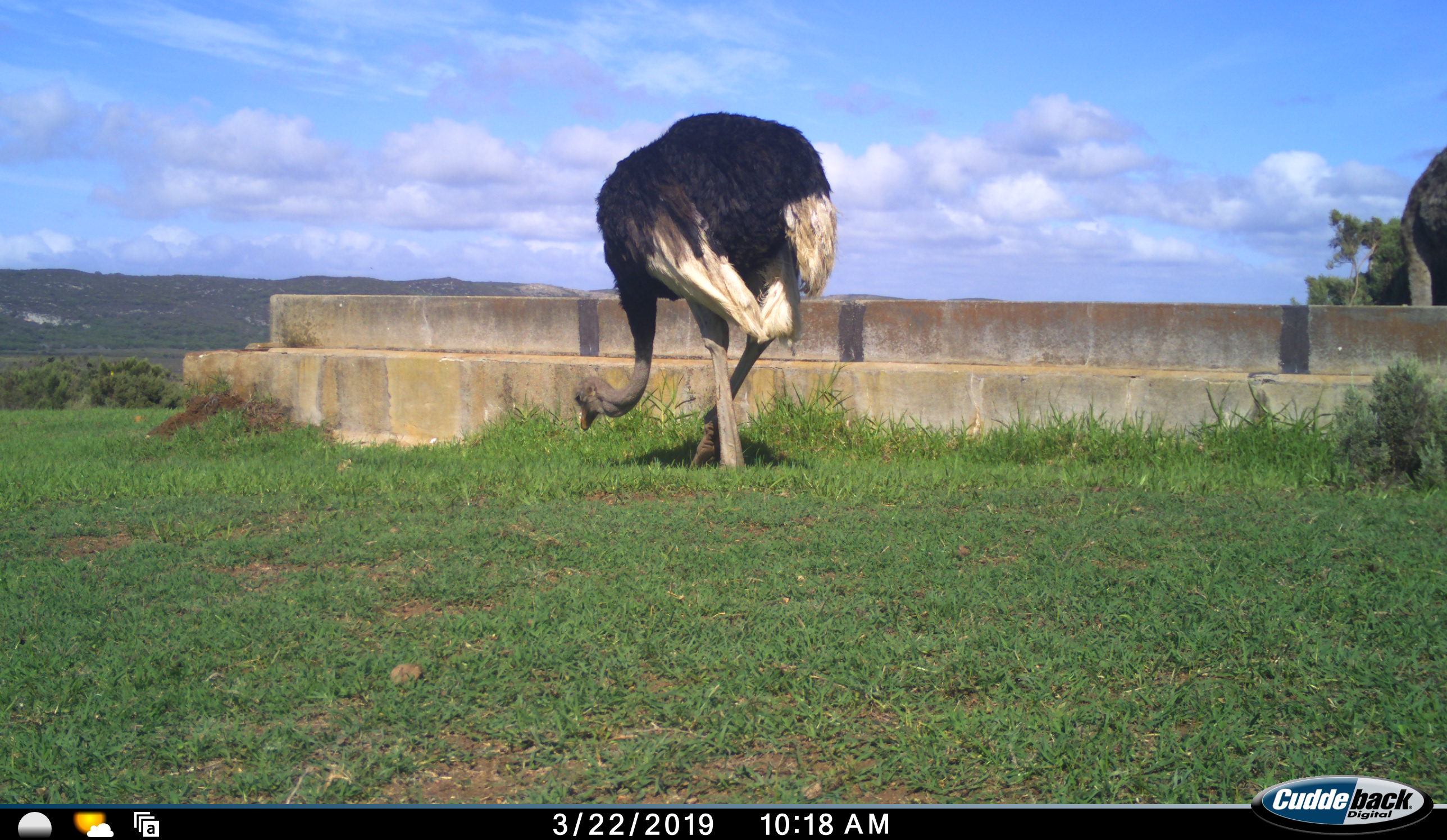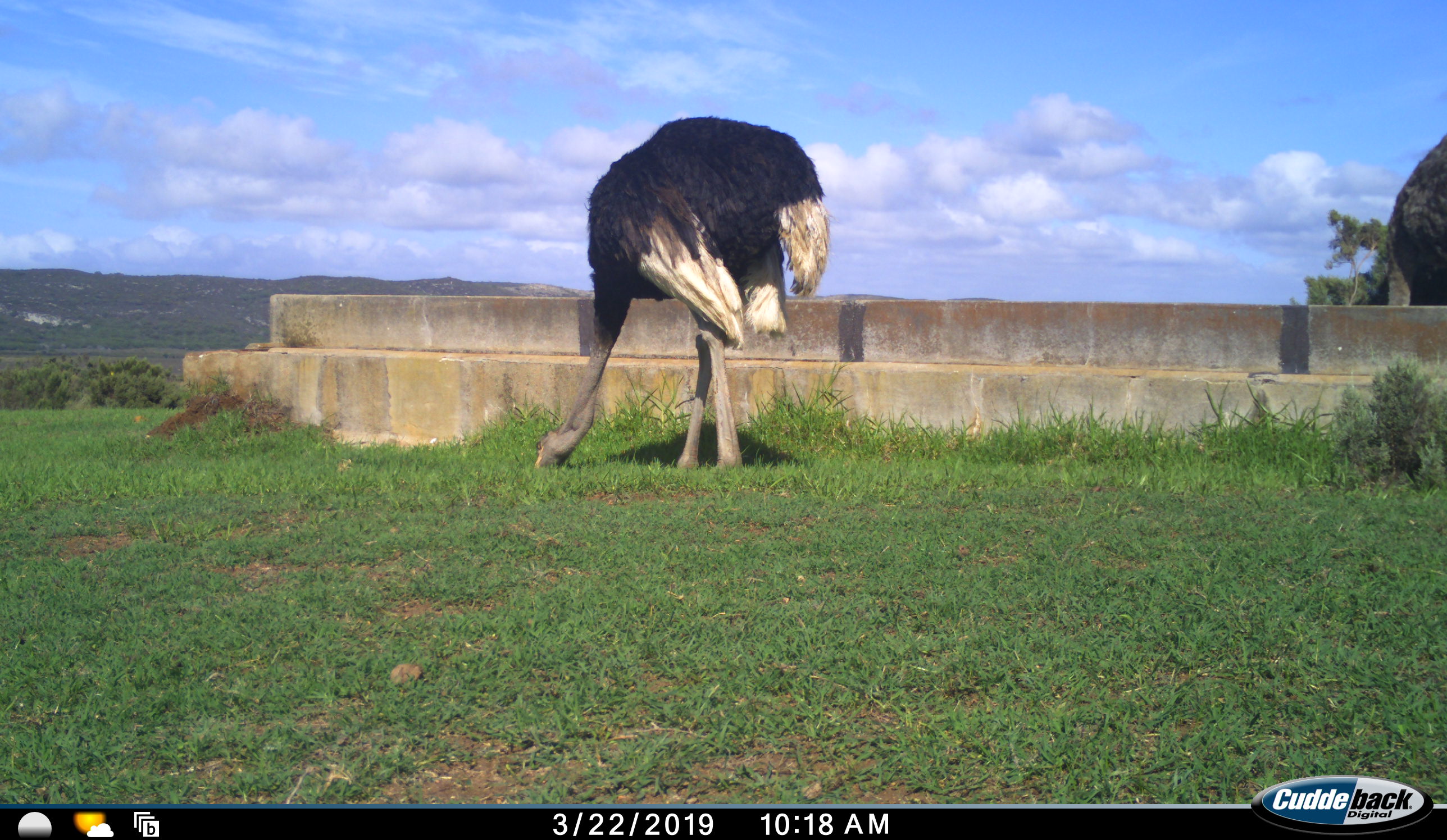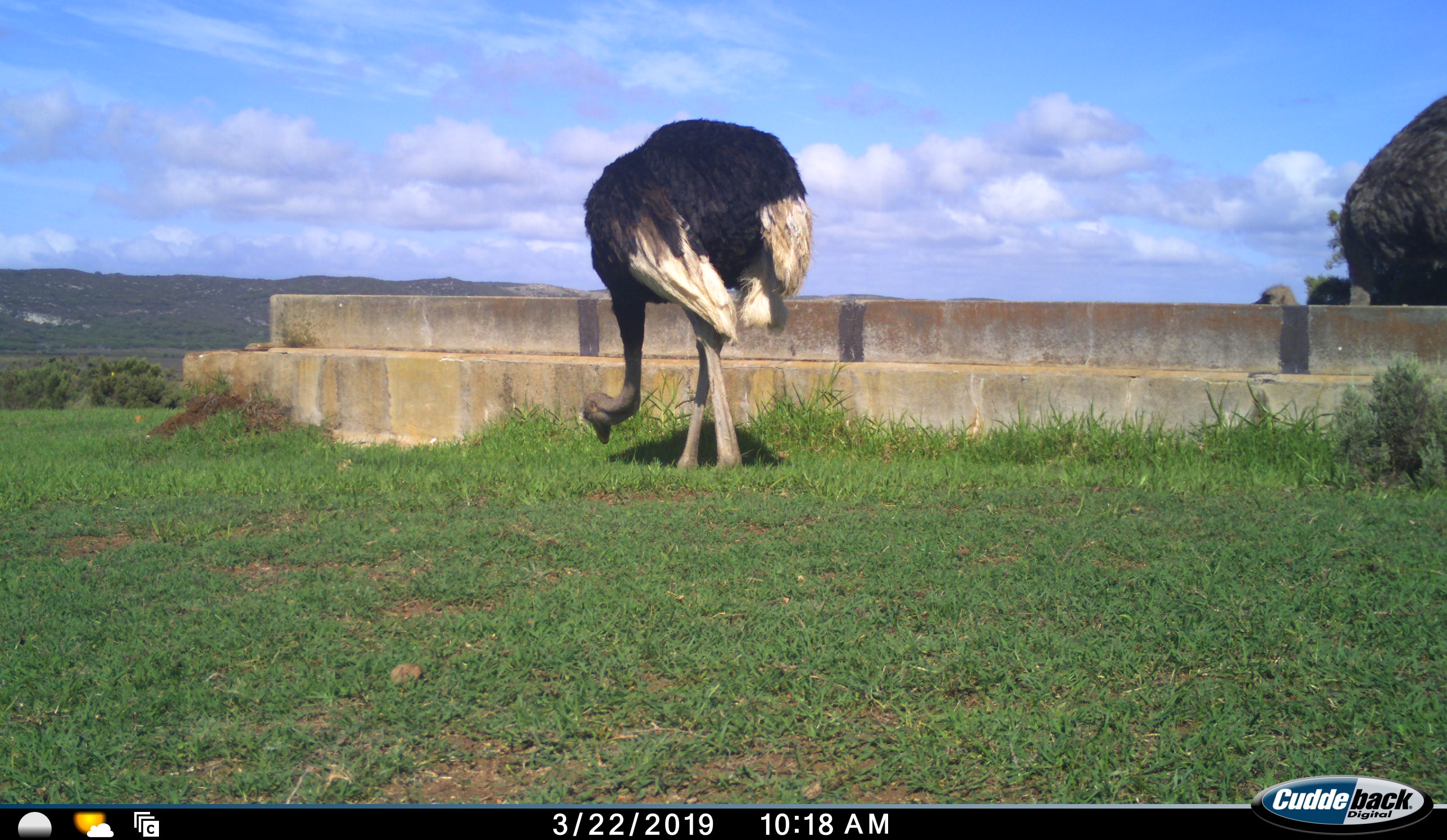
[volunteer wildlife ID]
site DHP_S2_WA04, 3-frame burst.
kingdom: Animalia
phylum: Chordata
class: Aves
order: Struthioniformes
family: Struthionidae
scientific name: Struthionidae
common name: ostrich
Ostrich (Struthionidae), count 2. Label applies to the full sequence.